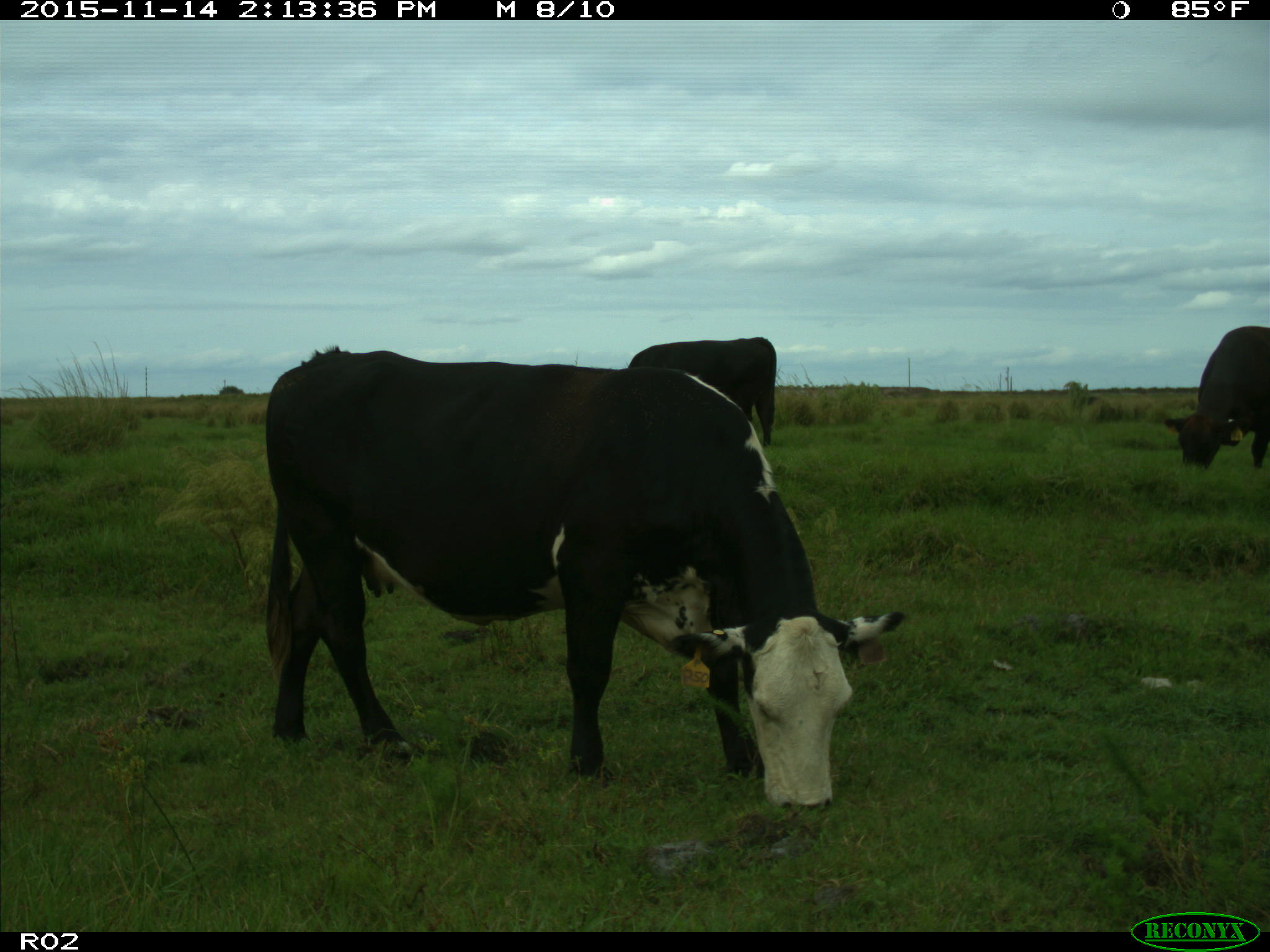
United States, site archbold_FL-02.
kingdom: Animalia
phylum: Chordata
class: Mammalia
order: Artiodactyla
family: Bovidae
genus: Bos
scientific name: Bos taurus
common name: domestic cow